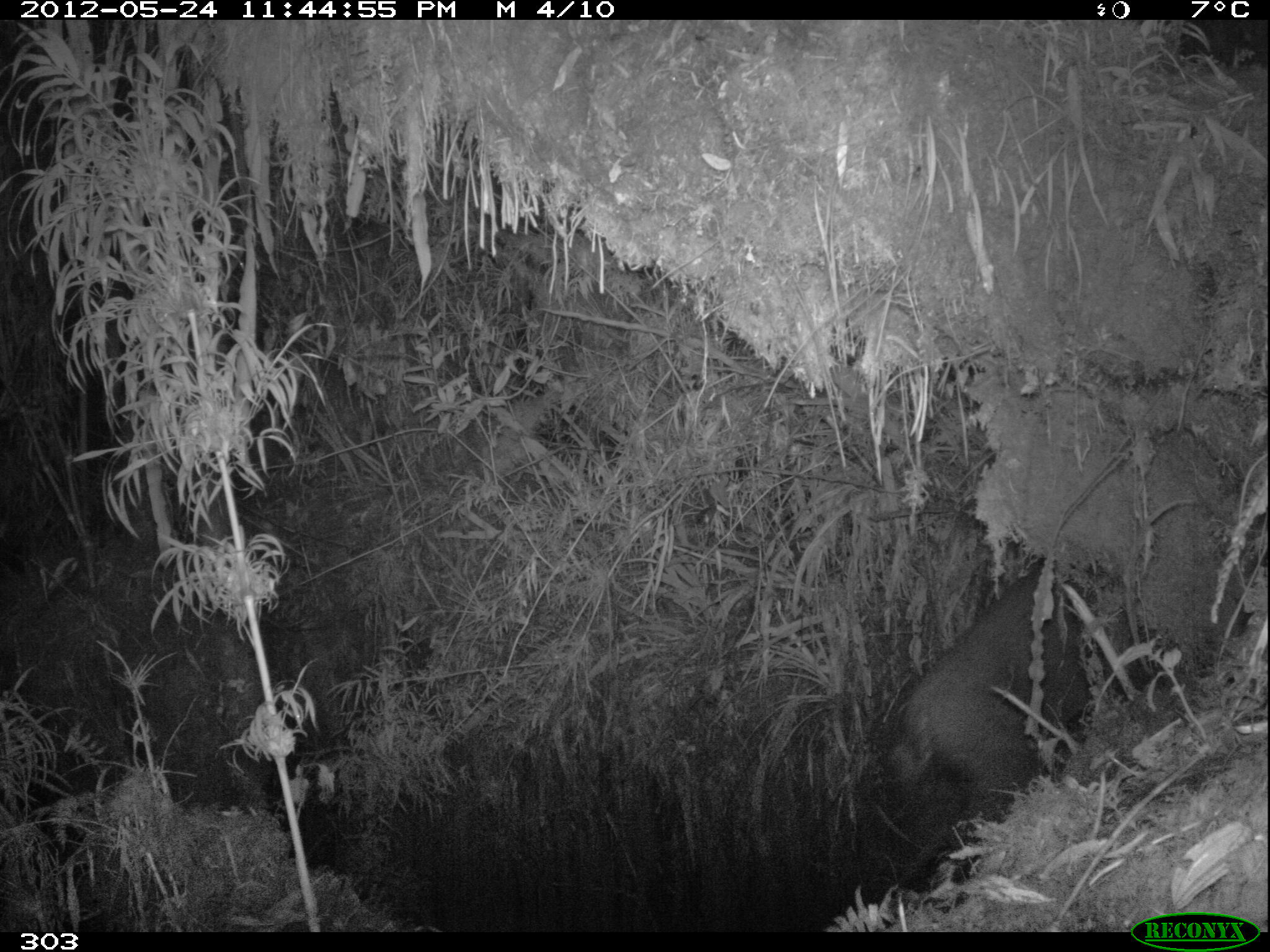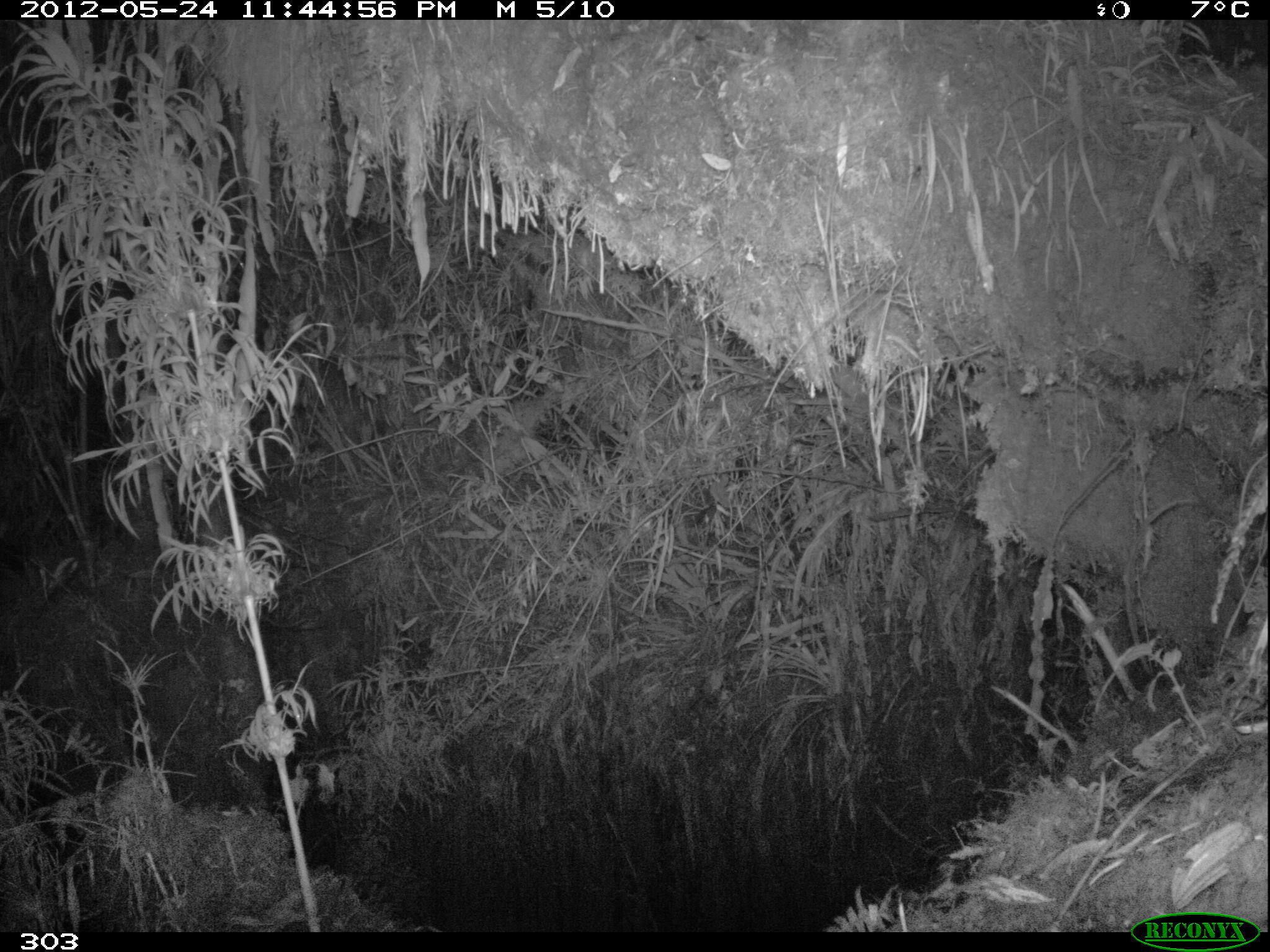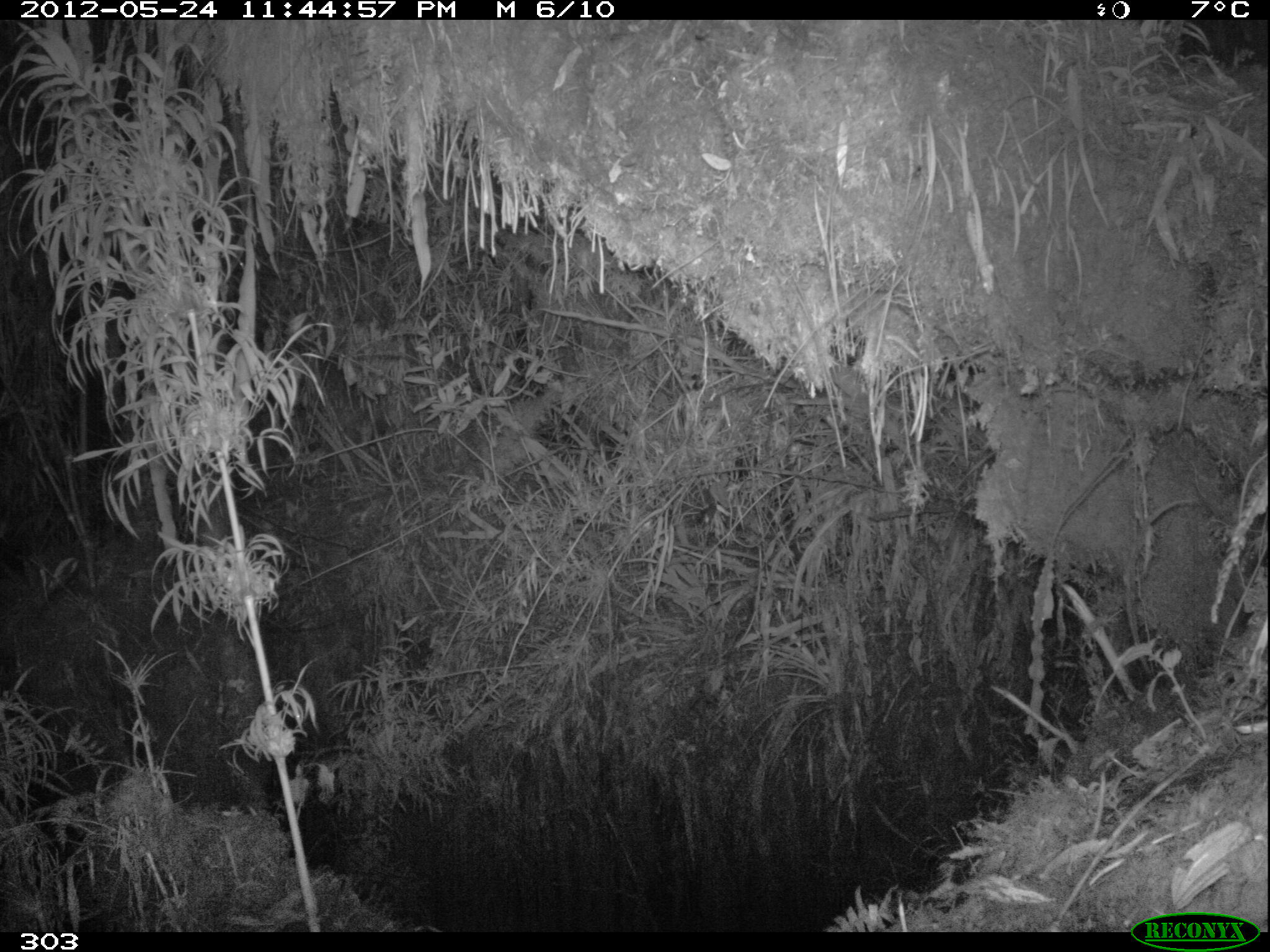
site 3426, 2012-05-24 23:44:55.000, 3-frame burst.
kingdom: Animalia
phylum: Chordata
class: Mammalia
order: Artiodactyla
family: Cervidae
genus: Mazama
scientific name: Mazama chunyi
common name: dwarf brocket